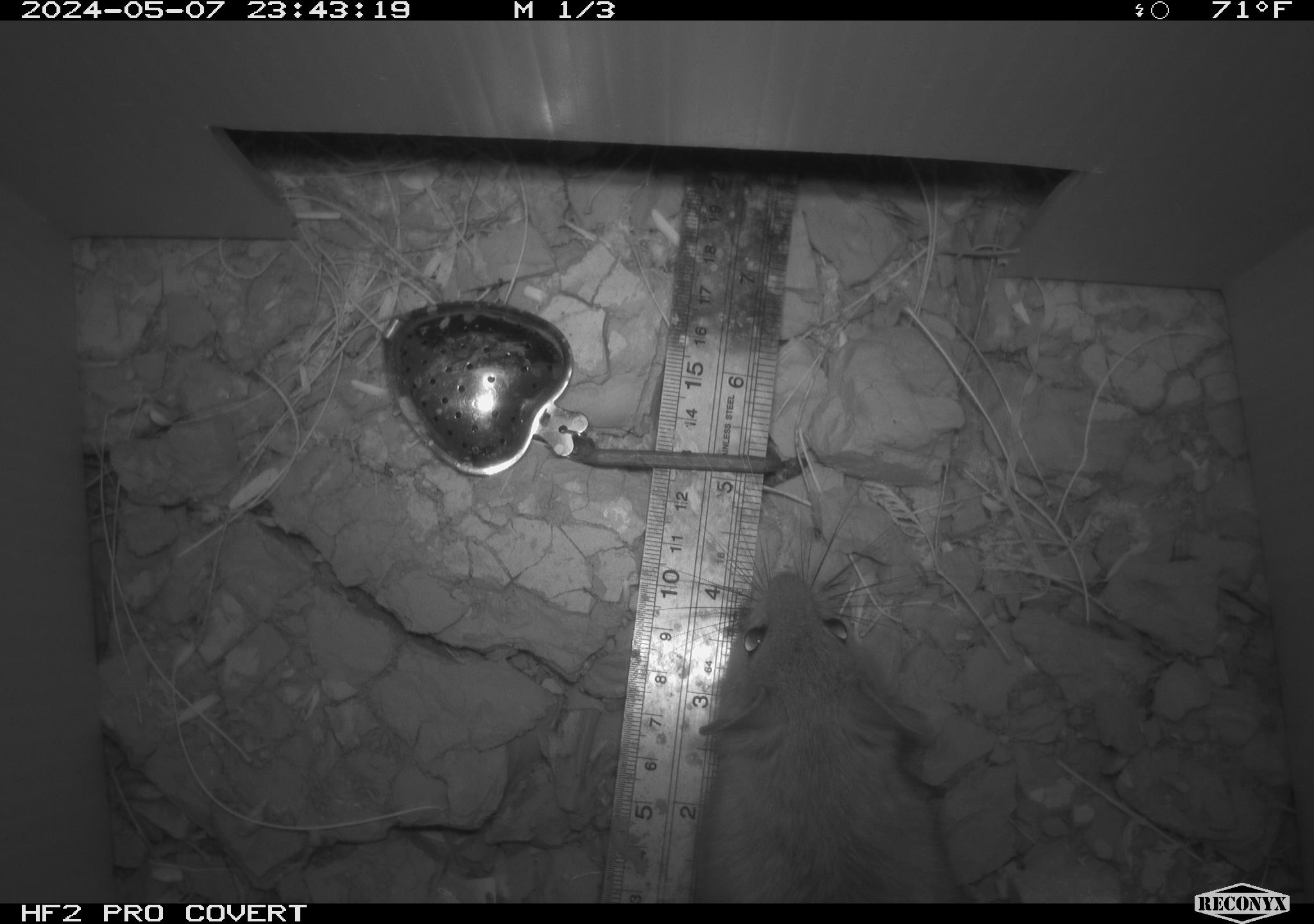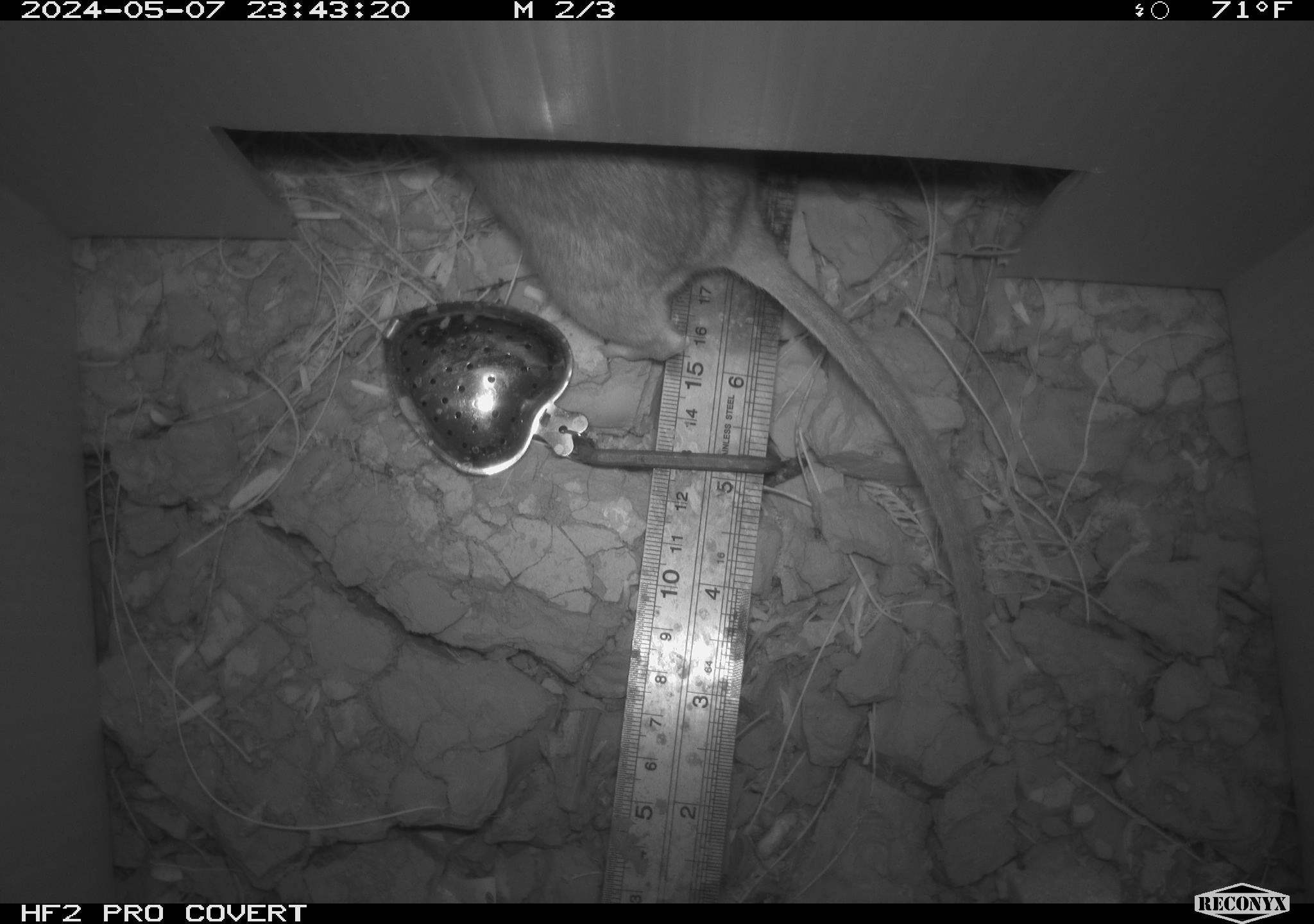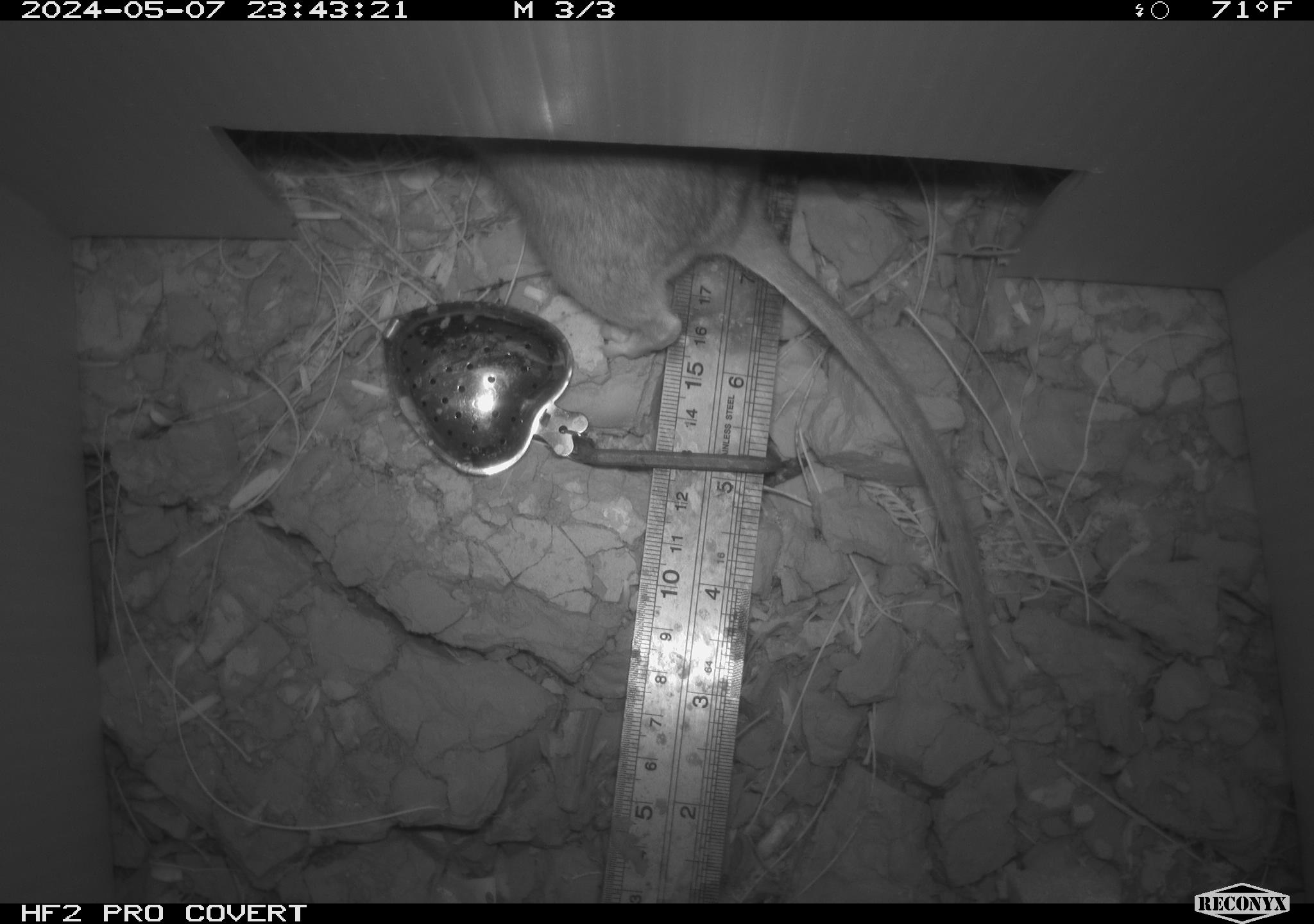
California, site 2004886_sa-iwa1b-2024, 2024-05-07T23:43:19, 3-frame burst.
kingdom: Animalia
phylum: Chordata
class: Mammalia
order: Rodentia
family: Cricetidae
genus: Neotoma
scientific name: Neotoma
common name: pack rat or woodrat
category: neotoma species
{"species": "neotoma species (pack rat or woodrat) (Neotoma)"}